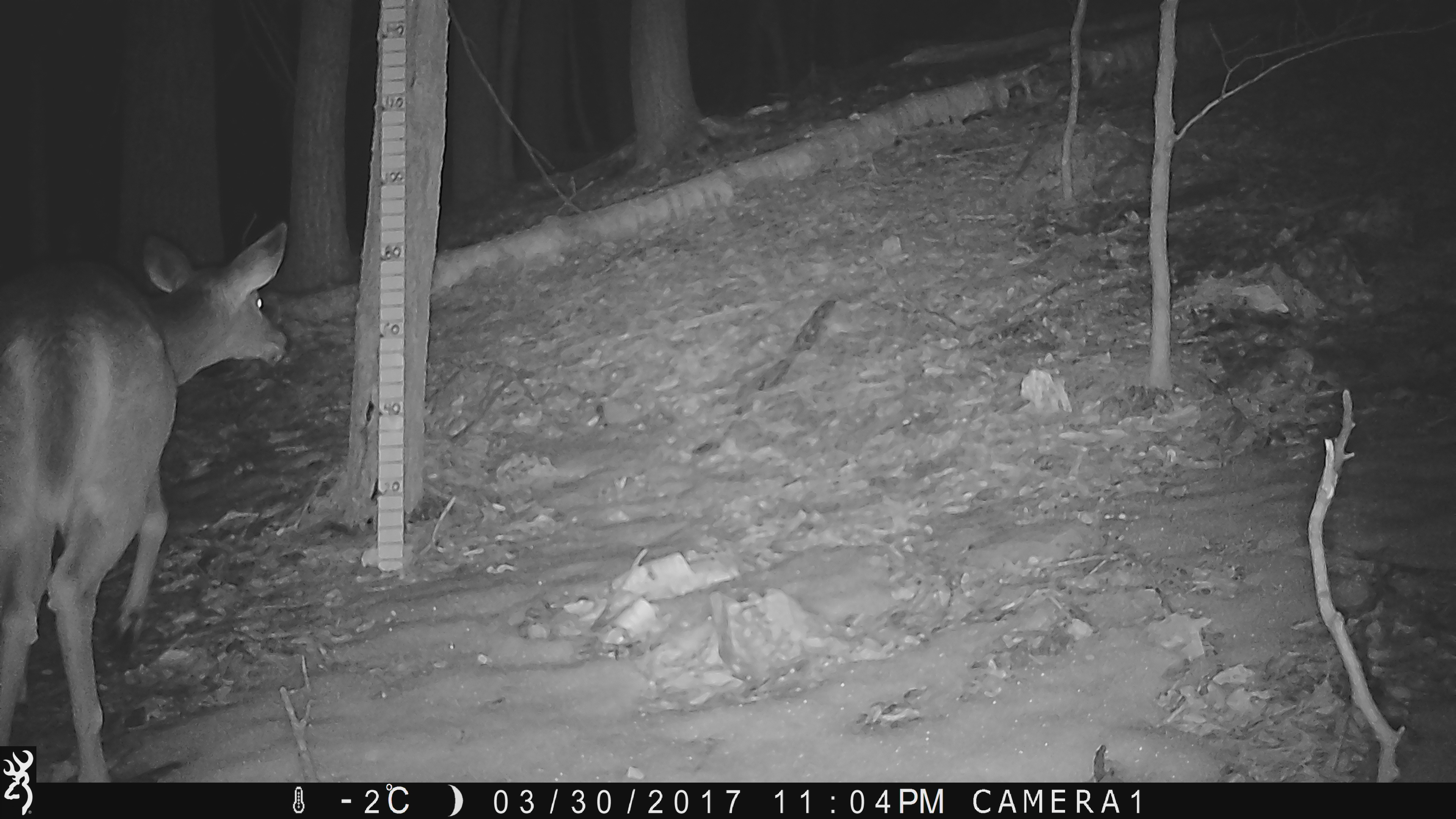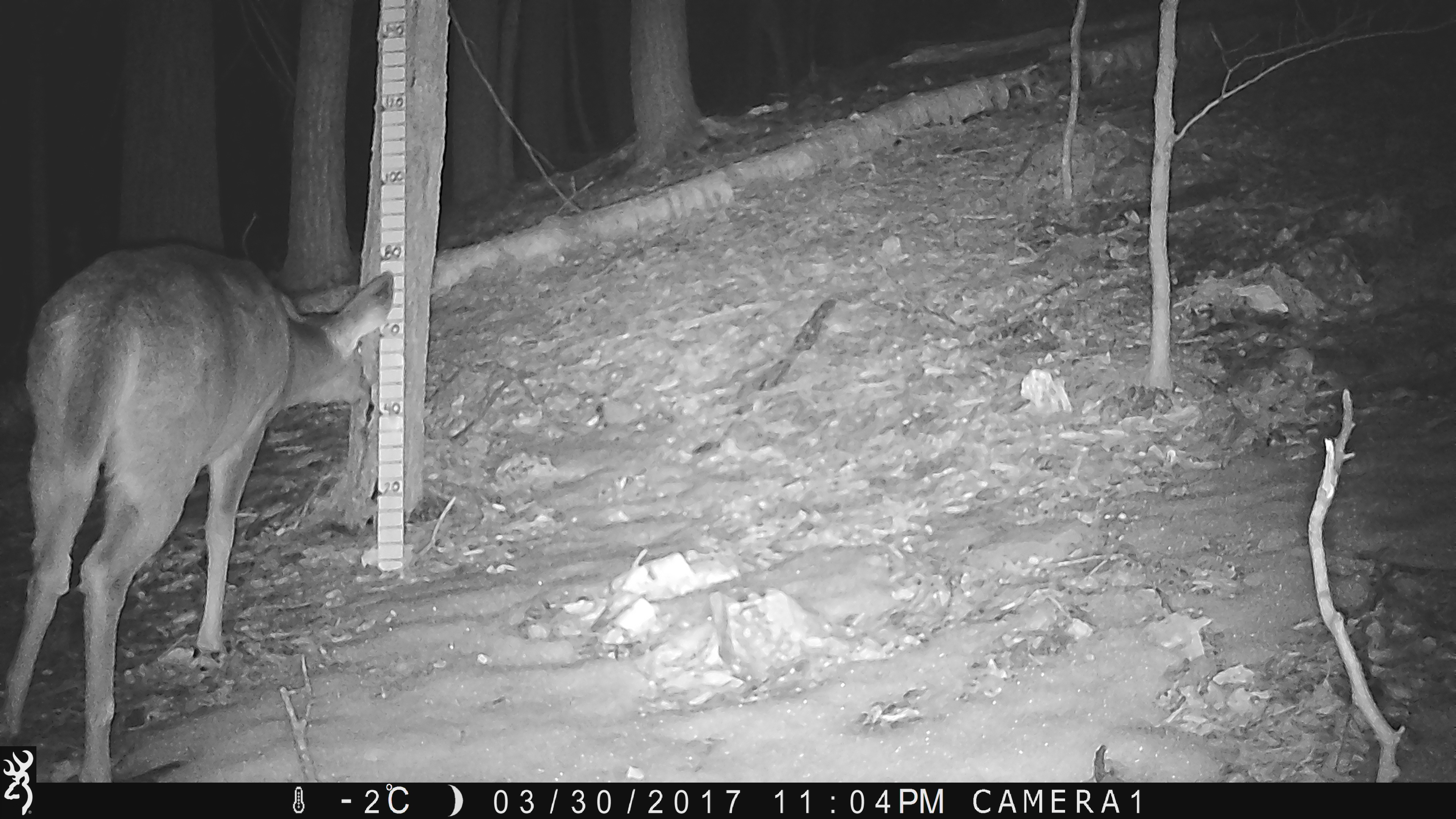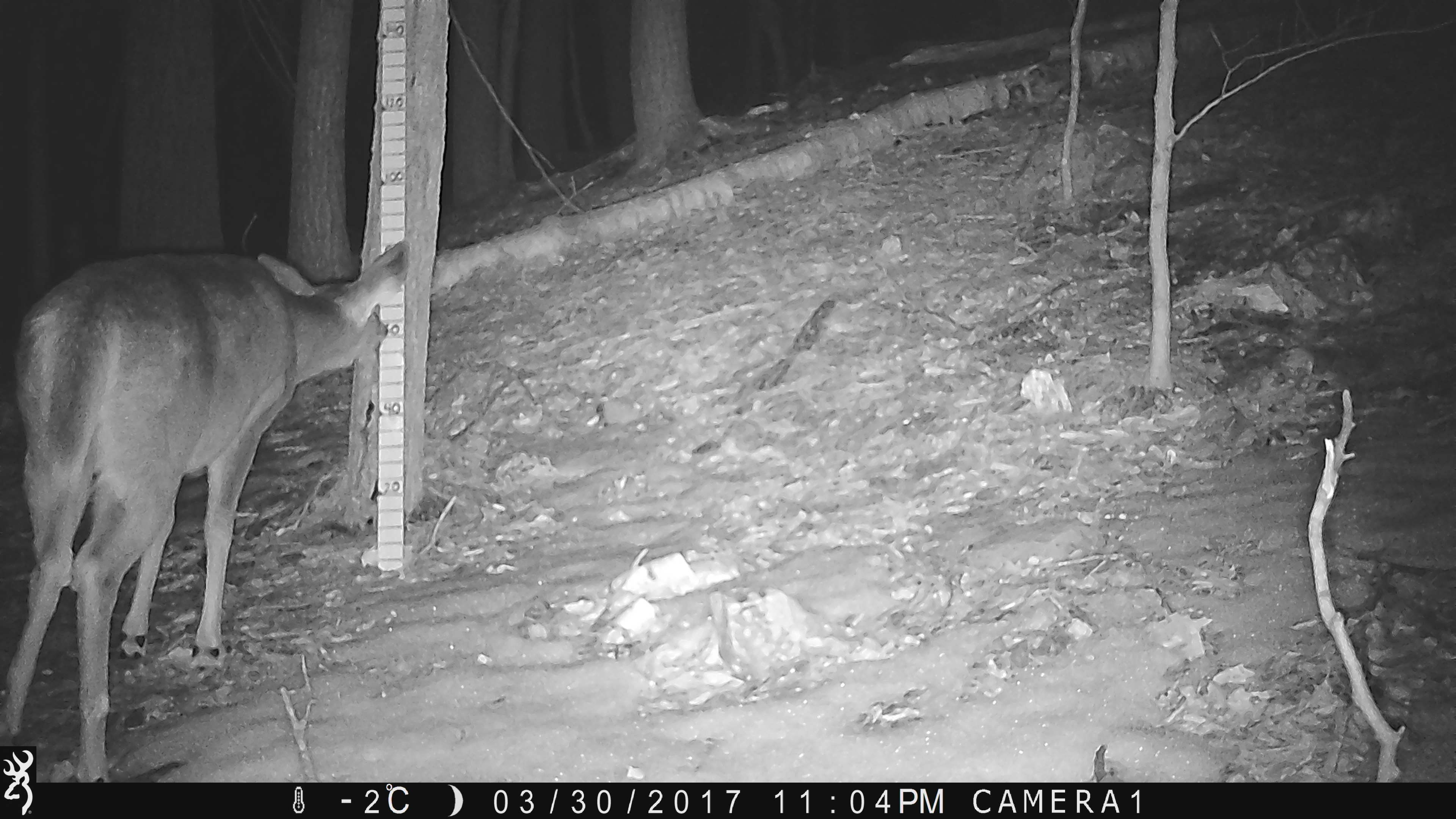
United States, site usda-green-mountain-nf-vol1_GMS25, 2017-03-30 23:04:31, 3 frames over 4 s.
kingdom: Animalia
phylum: Chordata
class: Mammalia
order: Artiodactyla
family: Cervidae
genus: Odocoileus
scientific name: Odocoileus virginianus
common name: white-tailed deer